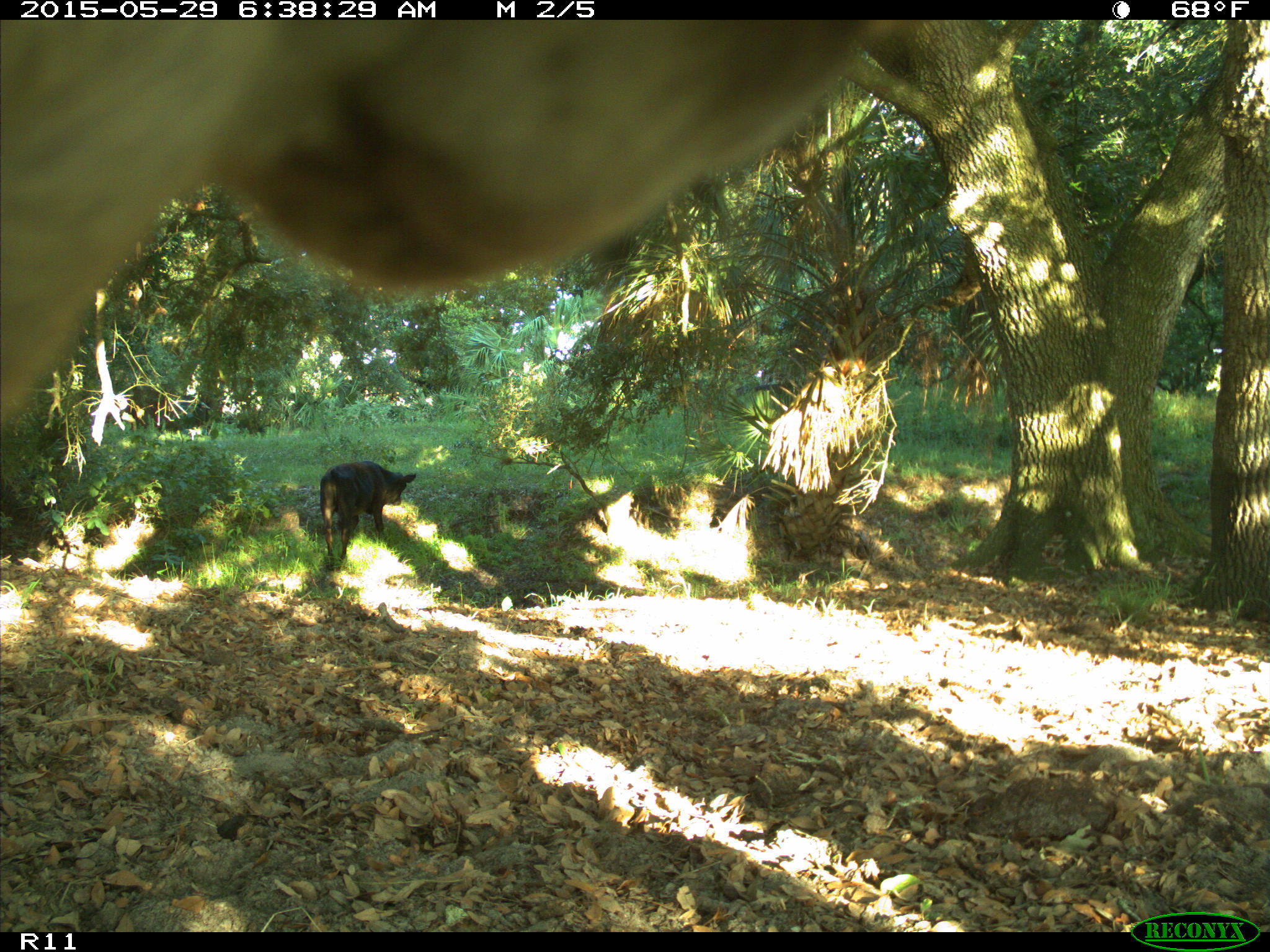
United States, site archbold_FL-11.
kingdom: Animalia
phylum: Chordata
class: Mammalia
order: Artiodactyla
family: Bovidae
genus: Bos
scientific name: Bos taurus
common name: domestic cow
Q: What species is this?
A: Bos taurus (domestic cow).